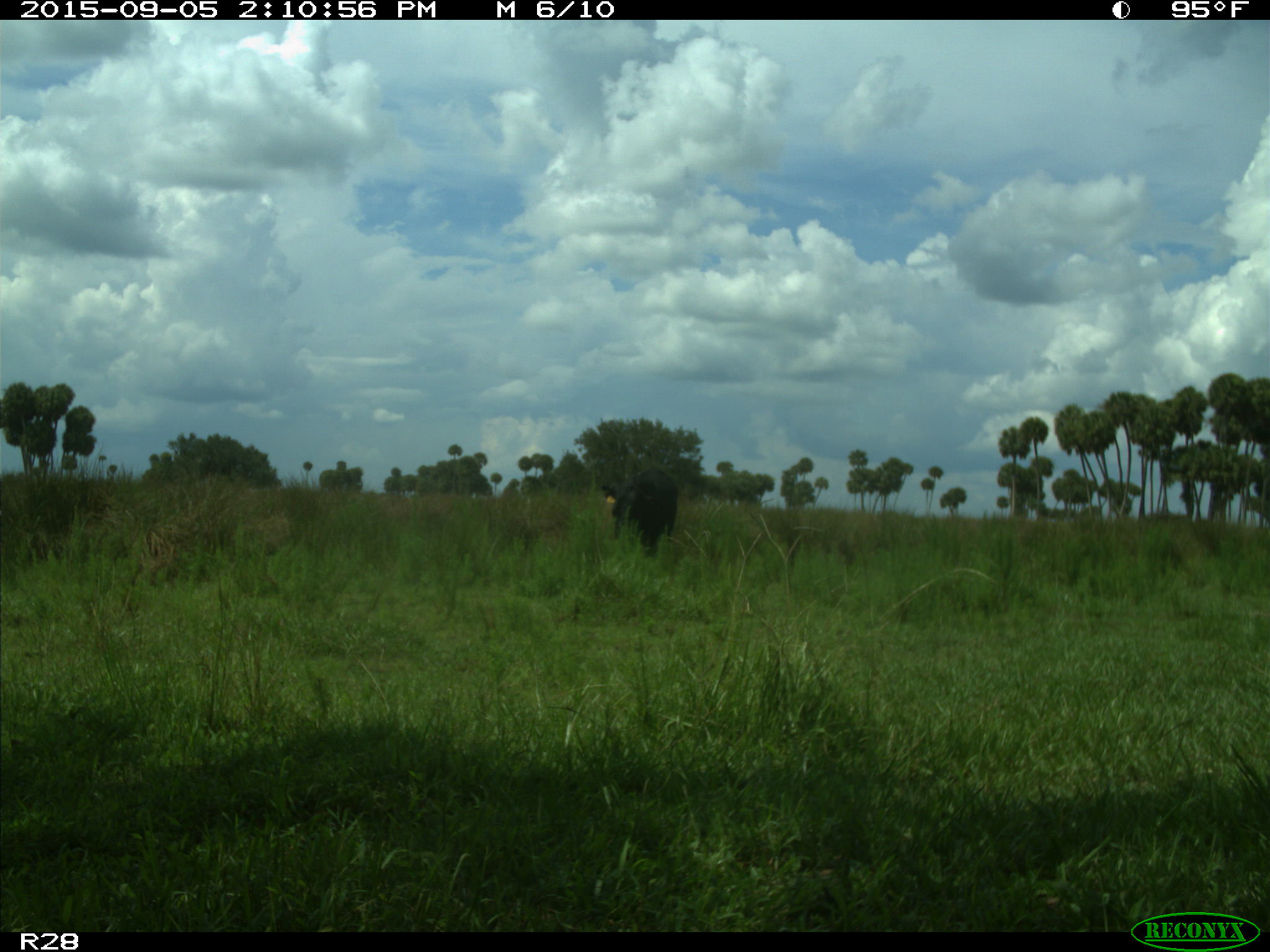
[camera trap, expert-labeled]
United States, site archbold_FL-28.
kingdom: Animalia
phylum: Chordata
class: Mammalia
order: Artiodactyla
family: Bovidae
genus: Bos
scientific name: Bos taurus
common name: domestic cow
Bos taurus (domestic cow).